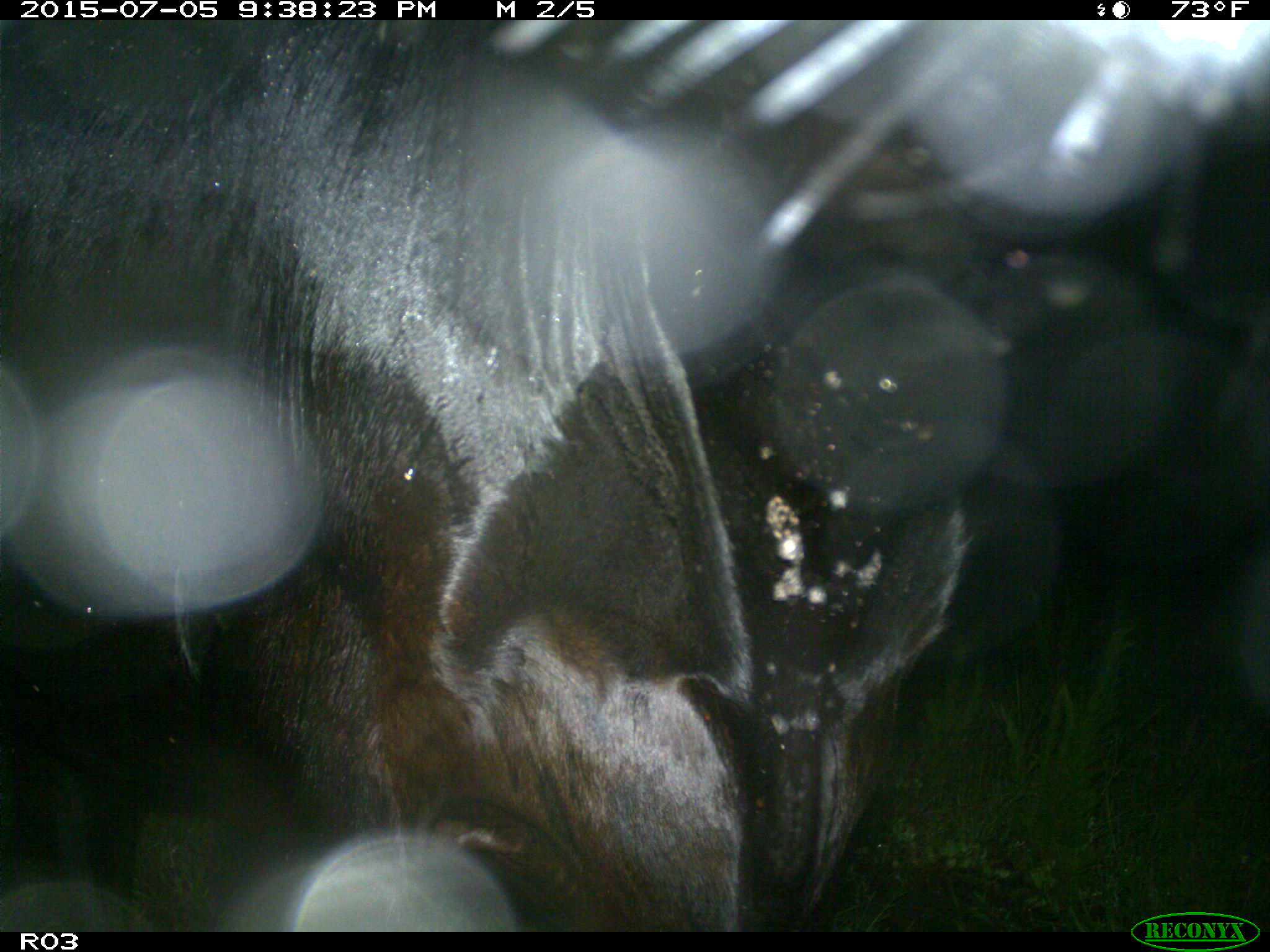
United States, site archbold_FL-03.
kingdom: Animalia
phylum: Chordata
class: Mammalia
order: Artiodactyla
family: Bovidae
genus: Bos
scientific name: Bos taurus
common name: domestic cow